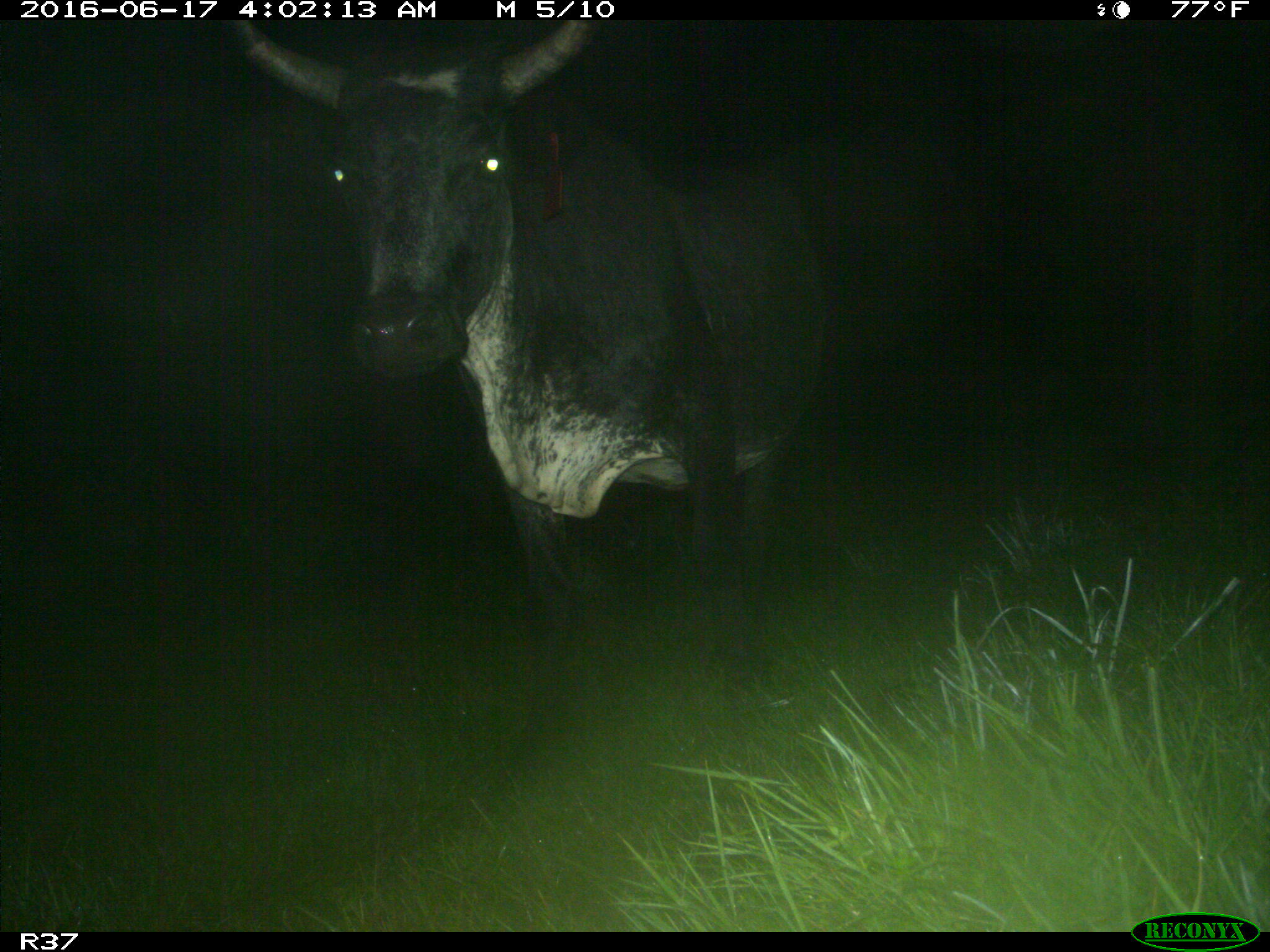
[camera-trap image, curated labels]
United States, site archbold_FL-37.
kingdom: Animalia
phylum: Chordata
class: Mammalia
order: Artiodactyla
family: Bovidae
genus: Bos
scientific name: Bos taurus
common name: domestic cow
Bos taurus (domestic cow).